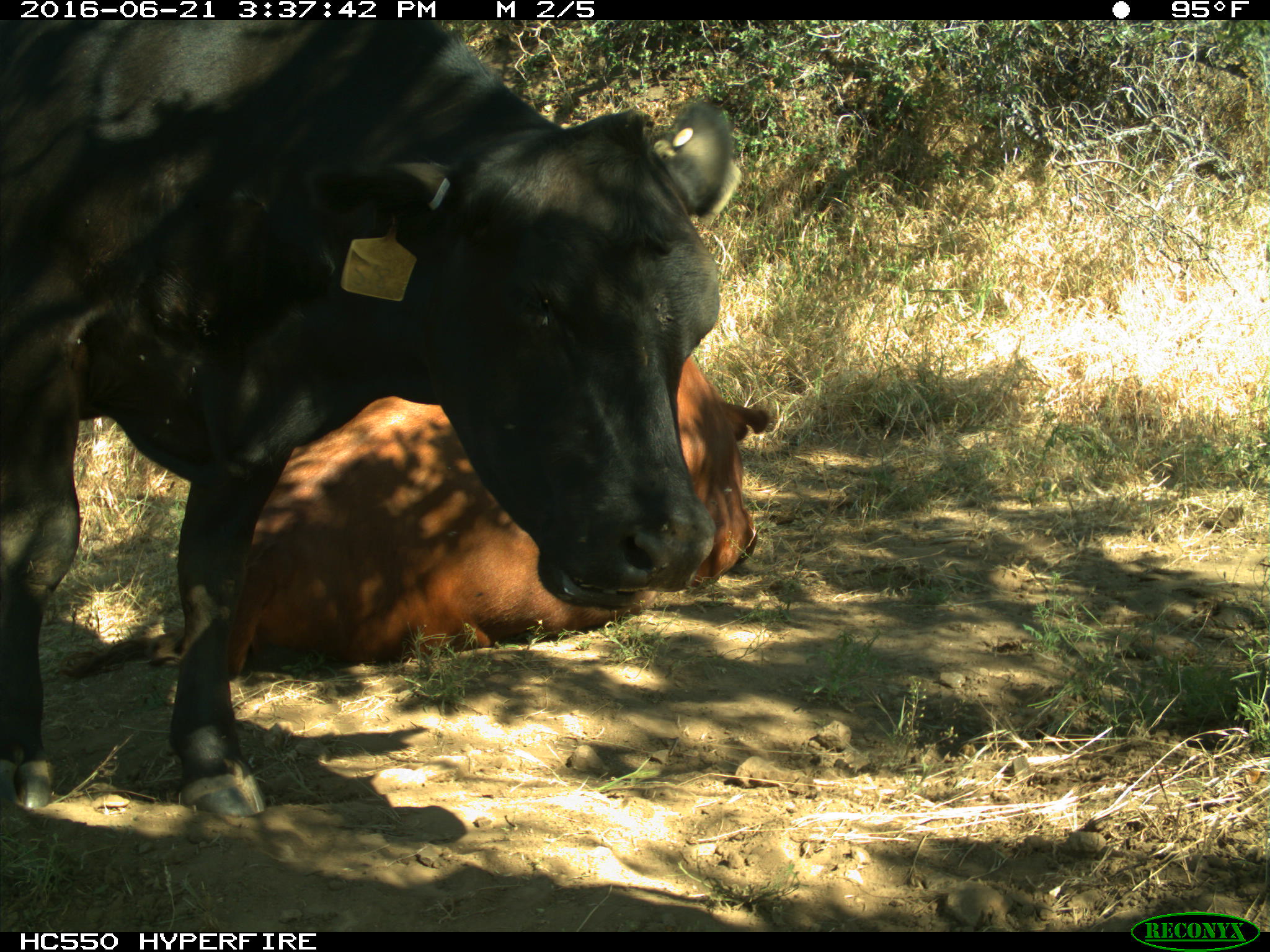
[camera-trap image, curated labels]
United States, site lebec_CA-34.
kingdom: Animalia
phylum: Chordata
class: Mammalia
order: Artiodactyla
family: Bovidae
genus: Bos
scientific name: Bos taurus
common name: domestic cow